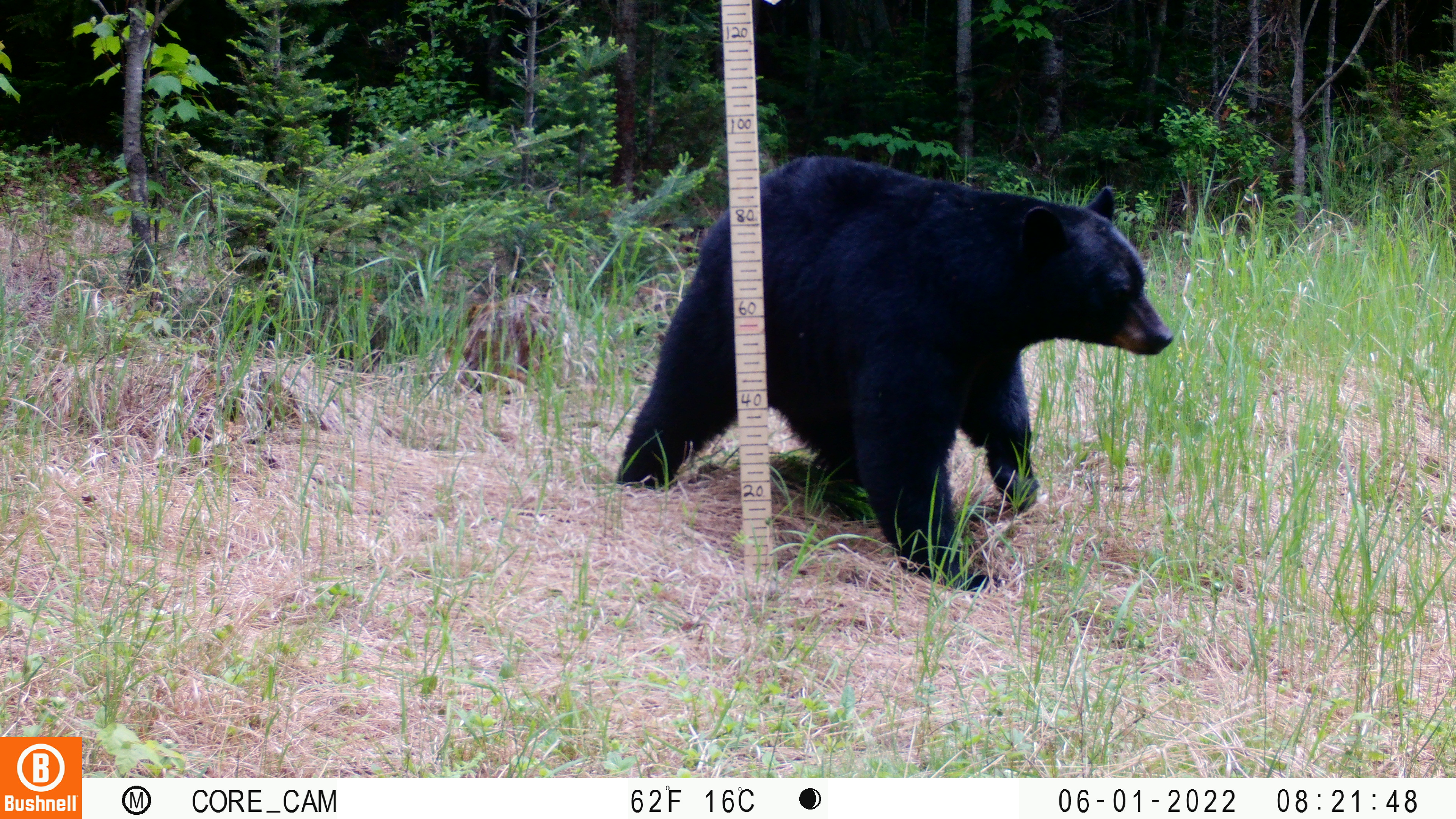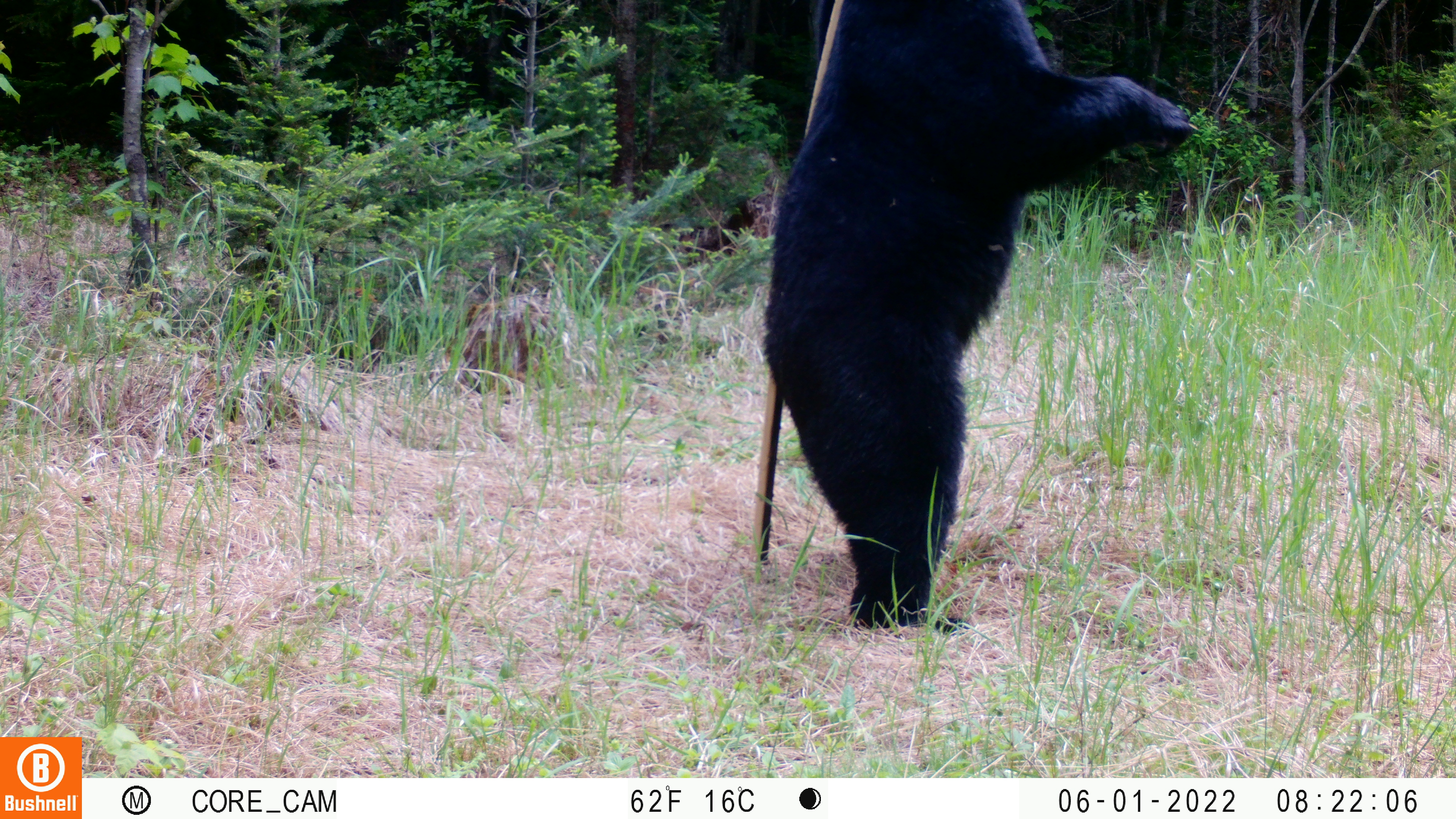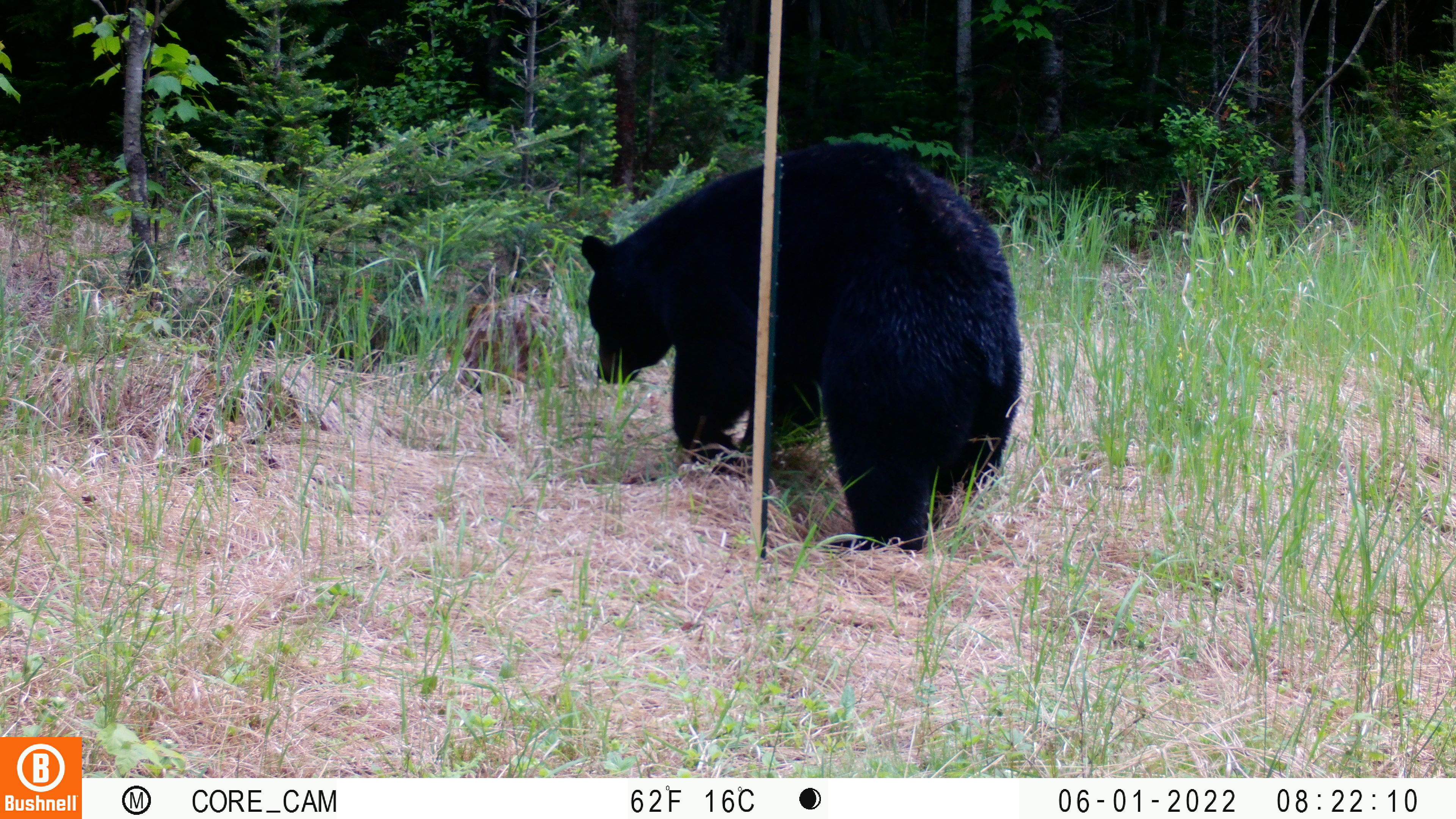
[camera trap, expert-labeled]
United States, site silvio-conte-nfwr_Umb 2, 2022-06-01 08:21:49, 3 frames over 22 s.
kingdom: Animalia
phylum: Chordata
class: Mammalia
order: Carnivora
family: Ursidae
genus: Ursus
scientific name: Ursus americanus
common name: black bear